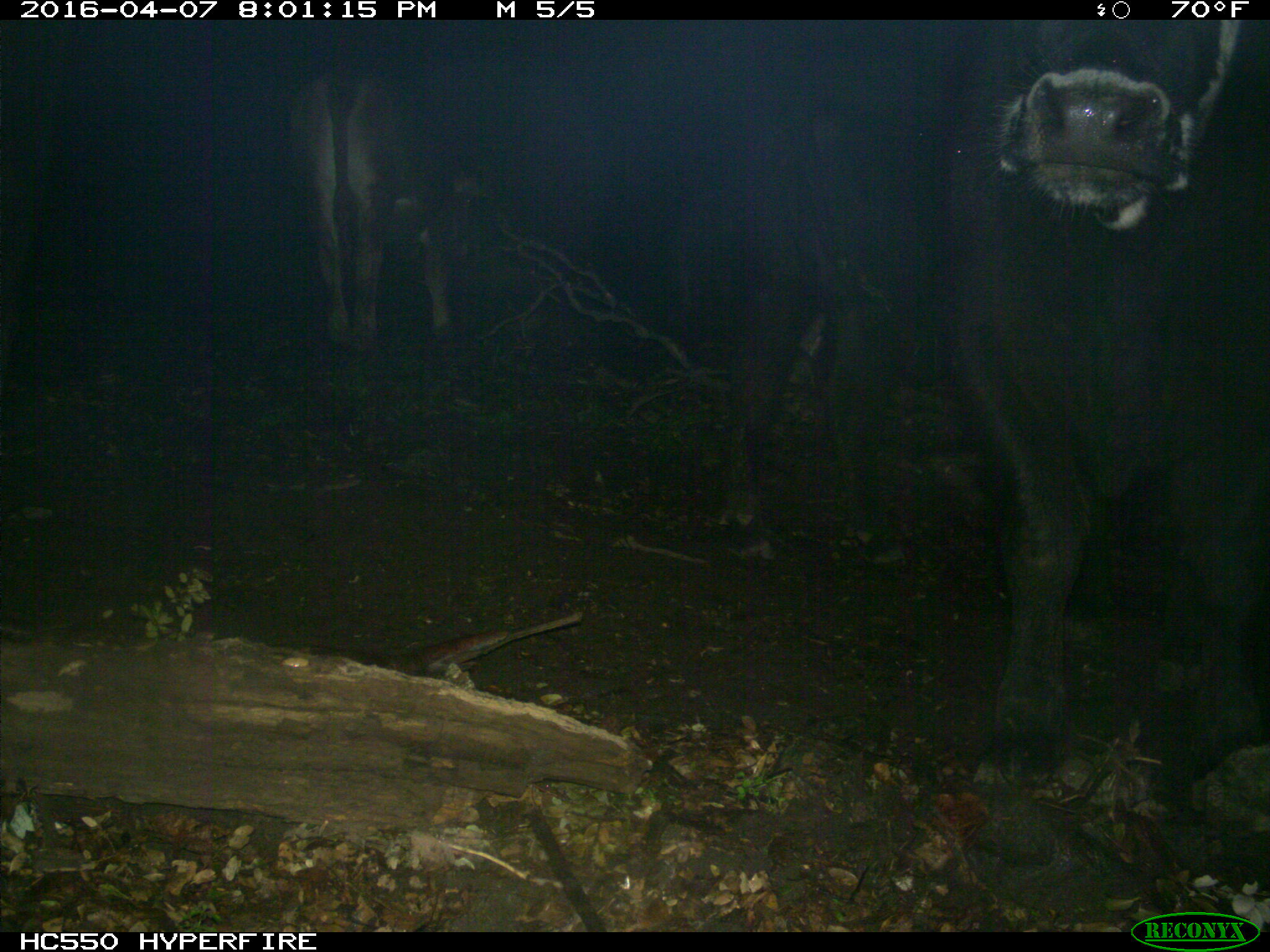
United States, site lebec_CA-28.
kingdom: Animalia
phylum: Chordata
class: Mammalia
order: Artiodactyla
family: Bovidae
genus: Bos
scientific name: Bos taurus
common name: domestic cow